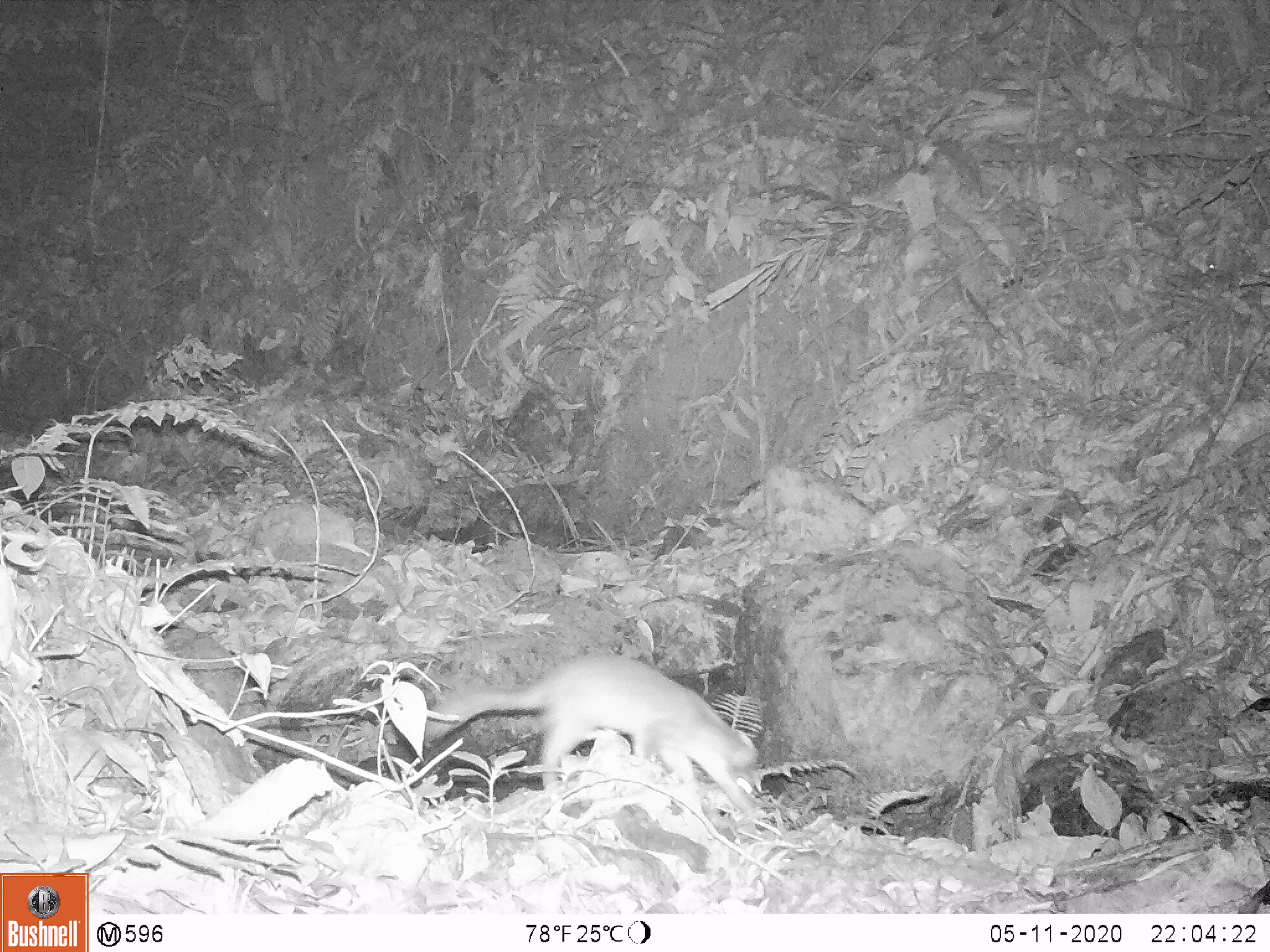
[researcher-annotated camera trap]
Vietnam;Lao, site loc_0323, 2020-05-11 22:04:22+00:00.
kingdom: Animalia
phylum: Chordata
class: Mammalia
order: Carnivora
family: Mustelidae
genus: Melogale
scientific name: Melogale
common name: ferret badger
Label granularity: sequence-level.